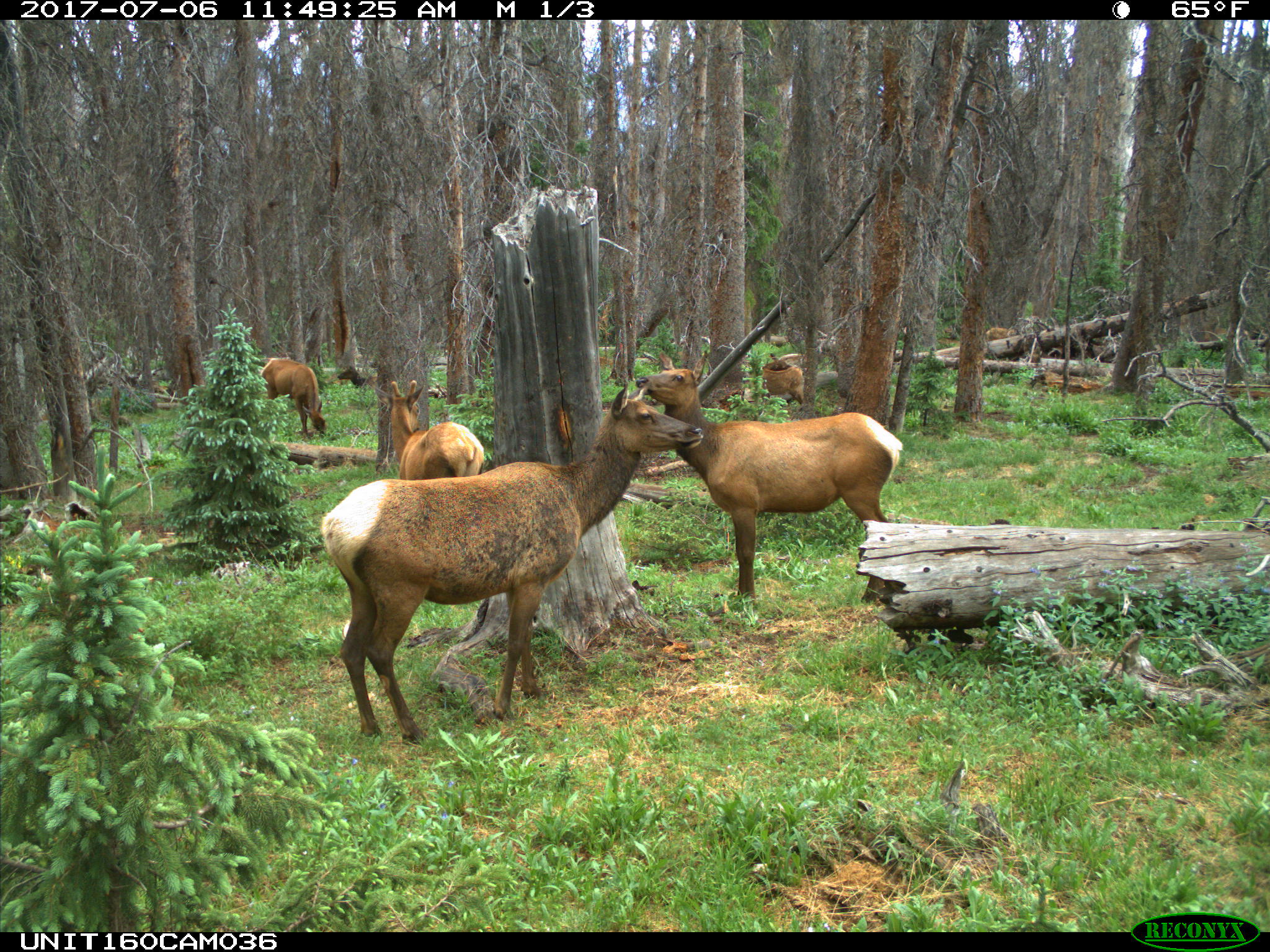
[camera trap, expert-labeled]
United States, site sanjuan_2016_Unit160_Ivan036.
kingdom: Animalia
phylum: Chordata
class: Mammalia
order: Artiodactyla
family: Cervidae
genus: Cervus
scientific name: Cervus elaphus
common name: red deer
Cervus elaphus (red deer).